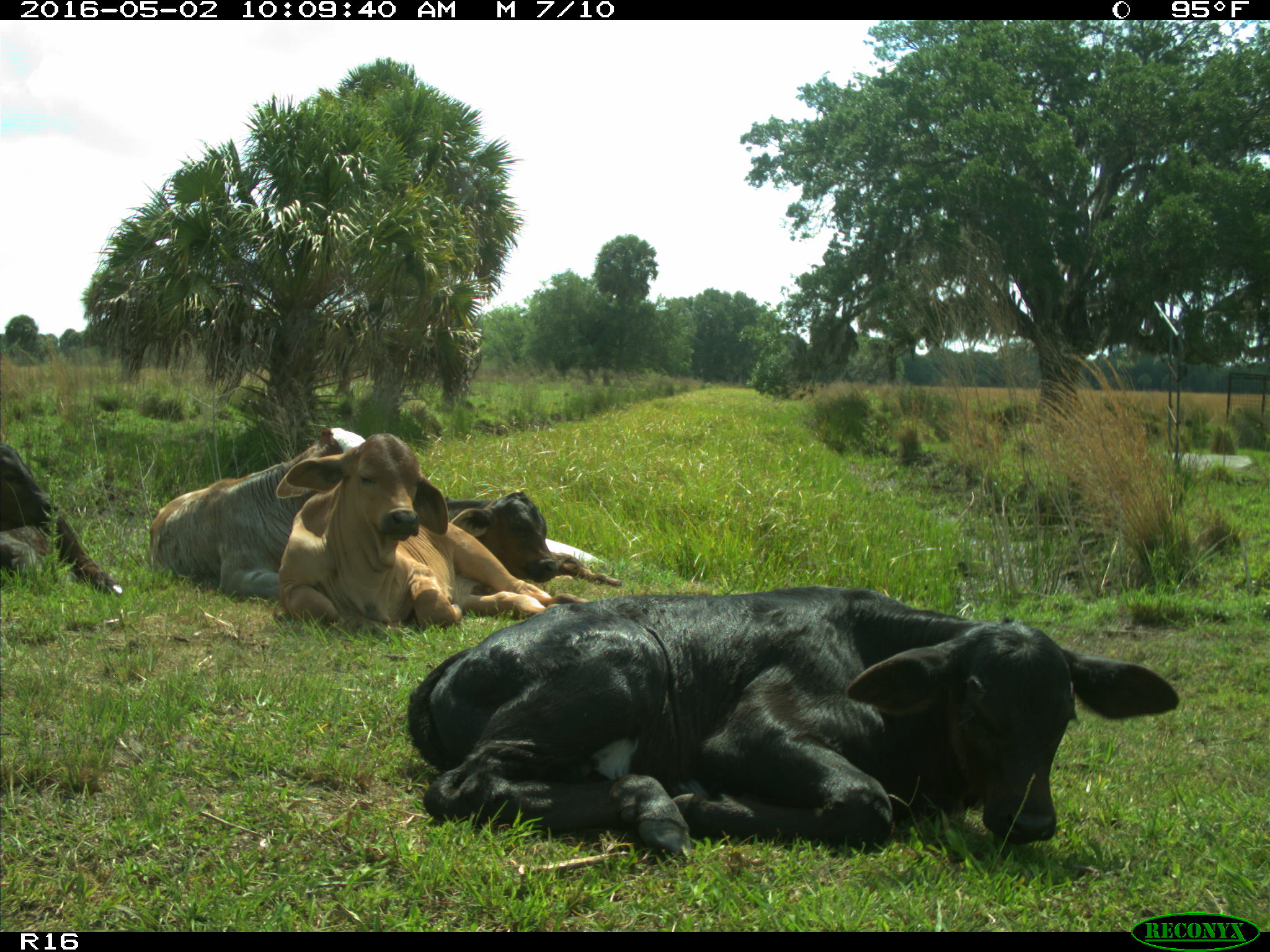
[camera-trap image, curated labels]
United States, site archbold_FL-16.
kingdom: Animalia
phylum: Chordata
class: Mammalia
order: Artiodactyla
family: Bovidae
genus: Bos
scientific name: Bos taurus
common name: domestic cow